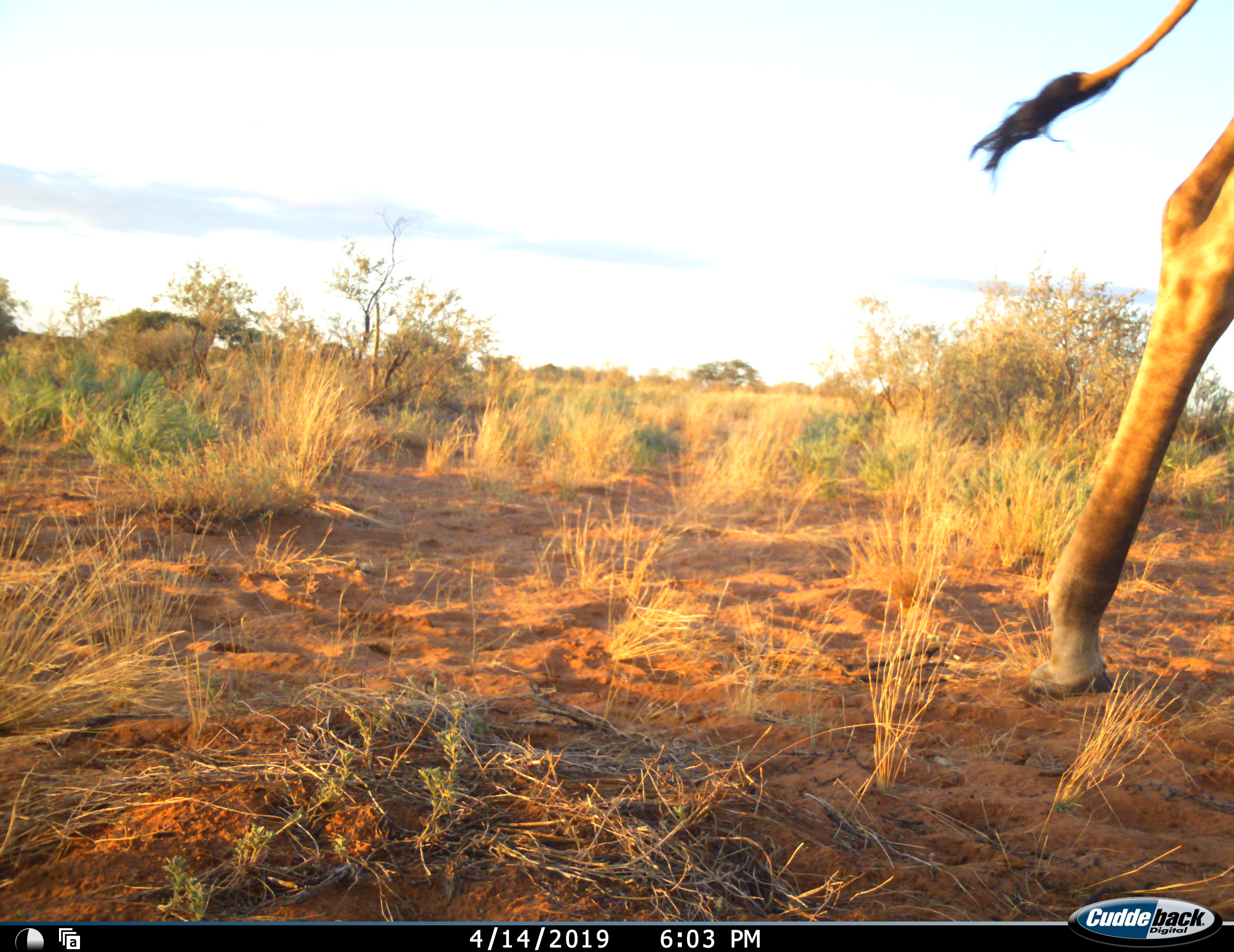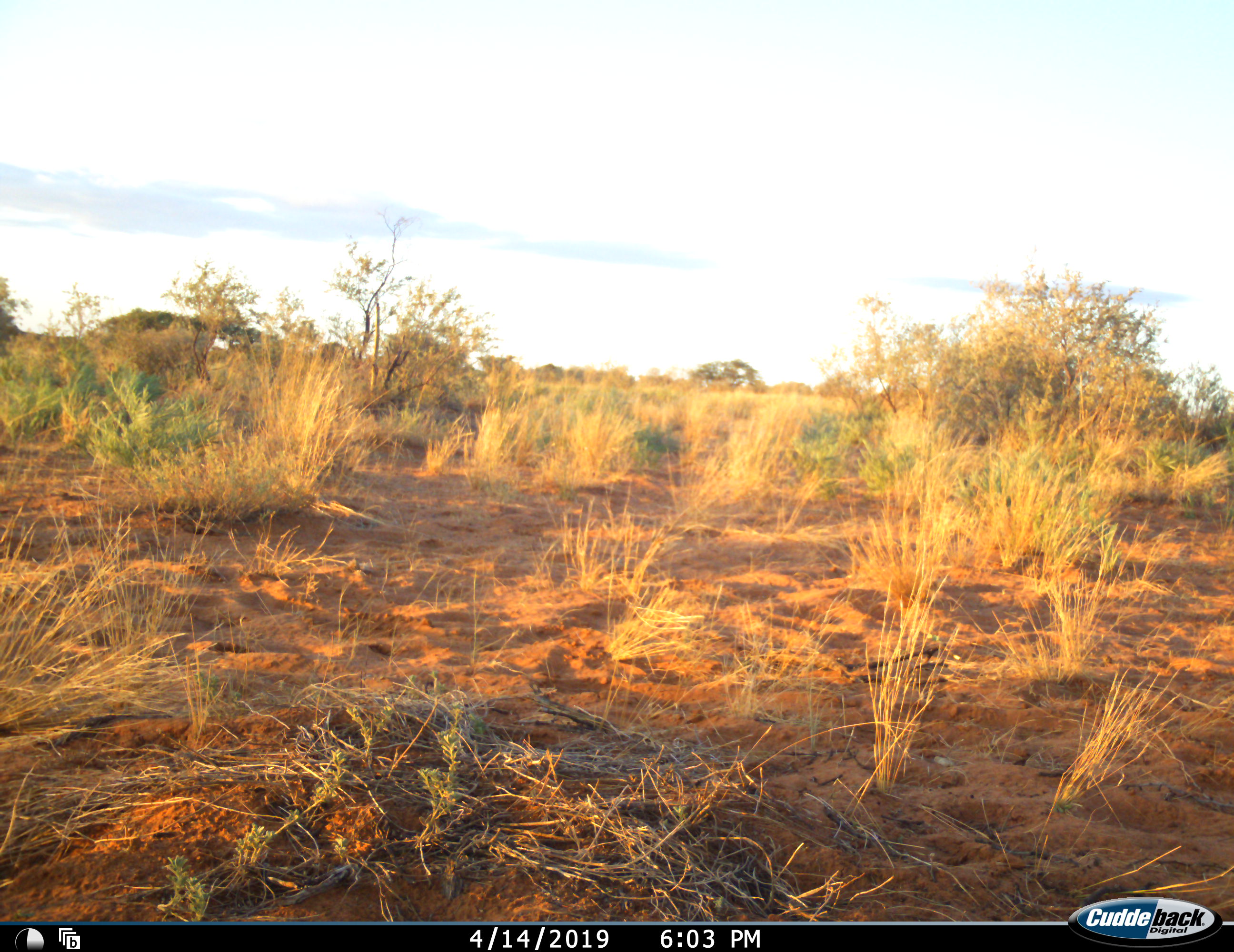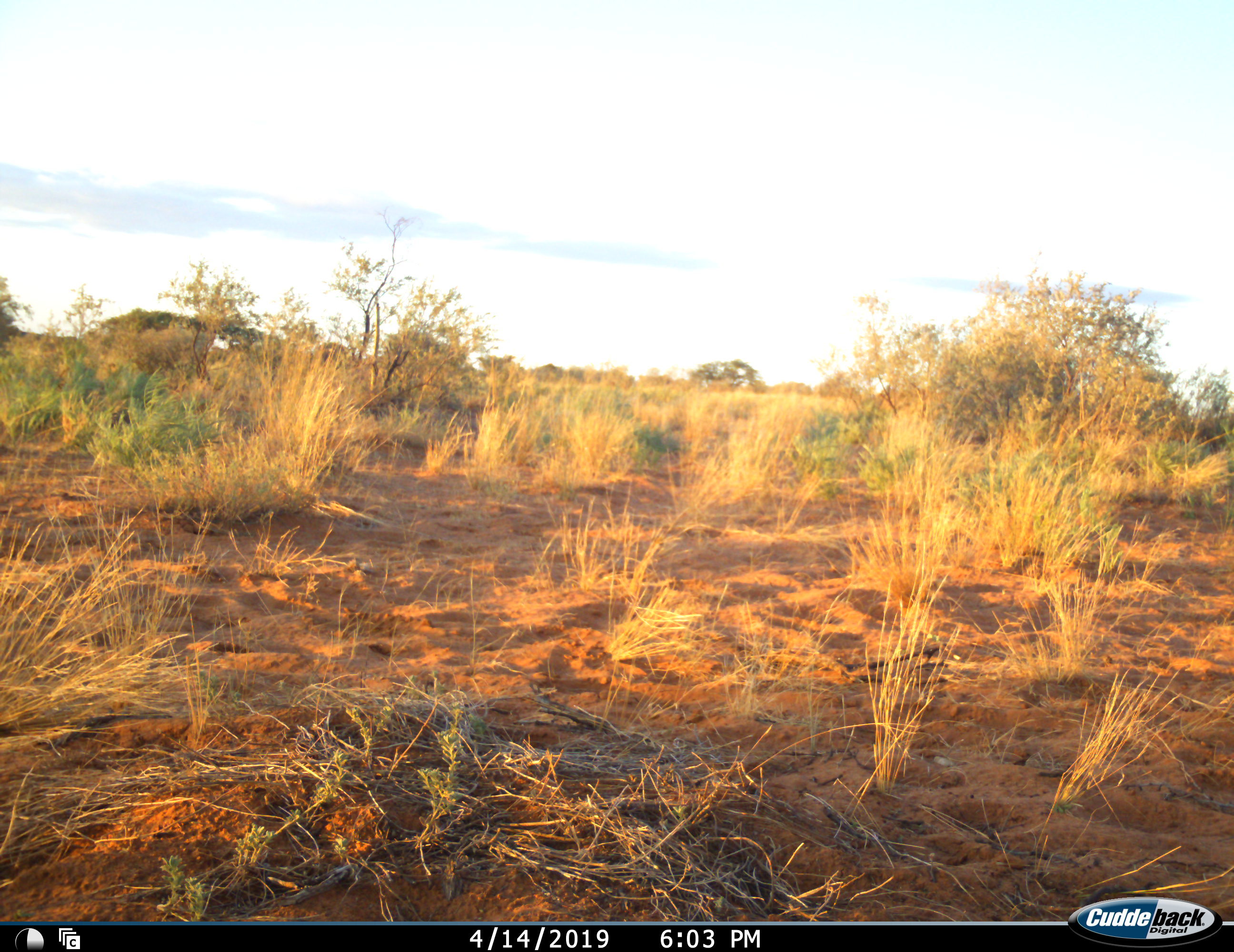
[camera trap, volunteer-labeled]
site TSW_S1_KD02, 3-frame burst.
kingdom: Animalia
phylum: Chordata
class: Mammalia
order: Artiodactyla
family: Giraffidae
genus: Giraffa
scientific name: Giraffa camelopardalis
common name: giraffe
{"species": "giraffe (Giraffa camelopardalis)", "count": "1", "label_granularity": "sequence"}